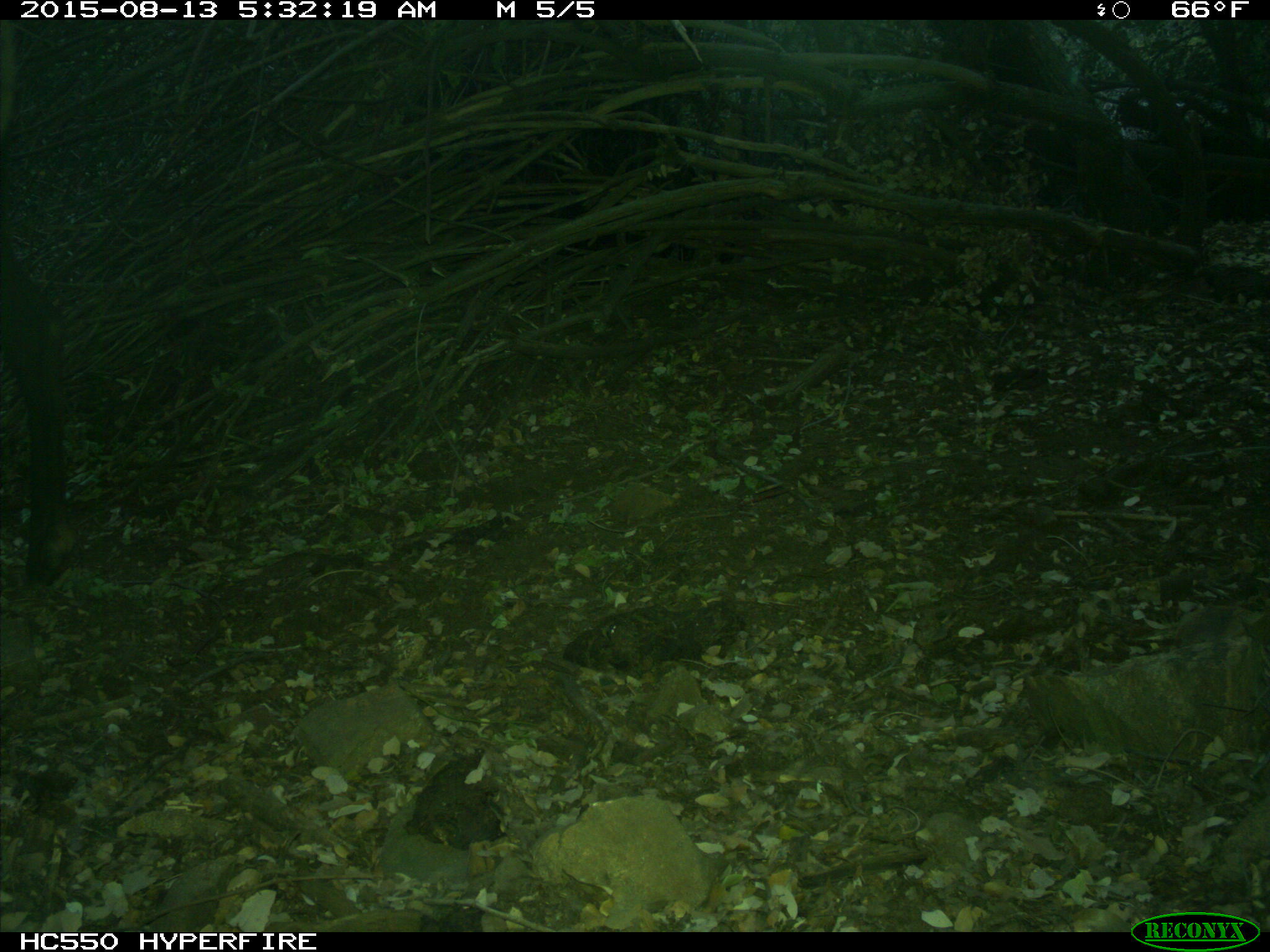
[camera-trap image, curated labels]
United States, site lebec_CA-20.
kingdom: Animalia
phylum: Chordata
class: Mammalia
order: Artiodactyla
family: Cervidae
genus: Cervus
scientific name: Cervus canadensis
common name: elk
Cervus canadensis (elk).